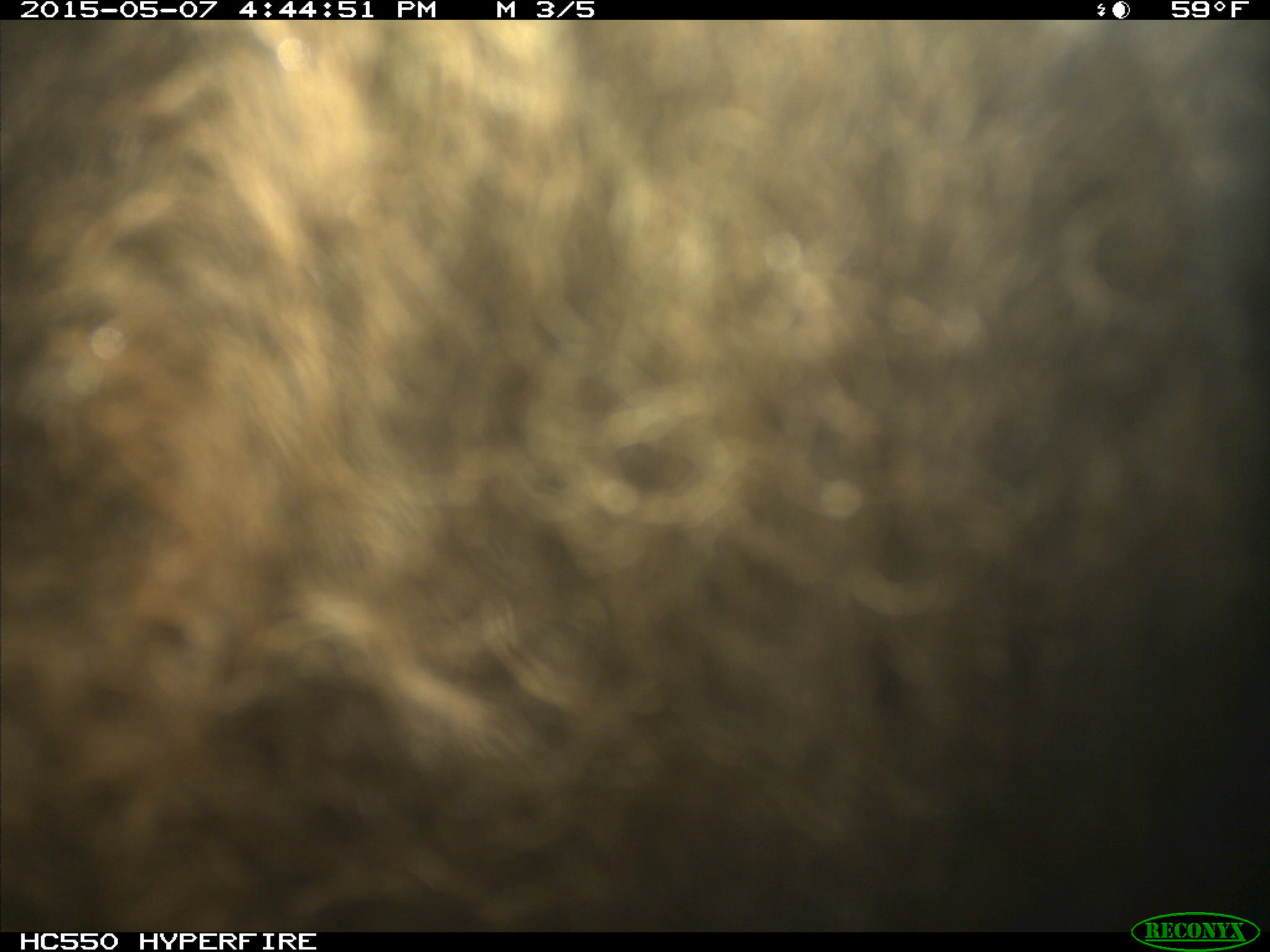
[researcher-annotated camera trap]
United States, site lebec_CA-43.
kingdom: Animalia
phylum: Chordata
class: Mammalia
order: Artiodactyla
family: Bovidae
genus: Bos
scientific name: Bos taurus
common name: domestic cow